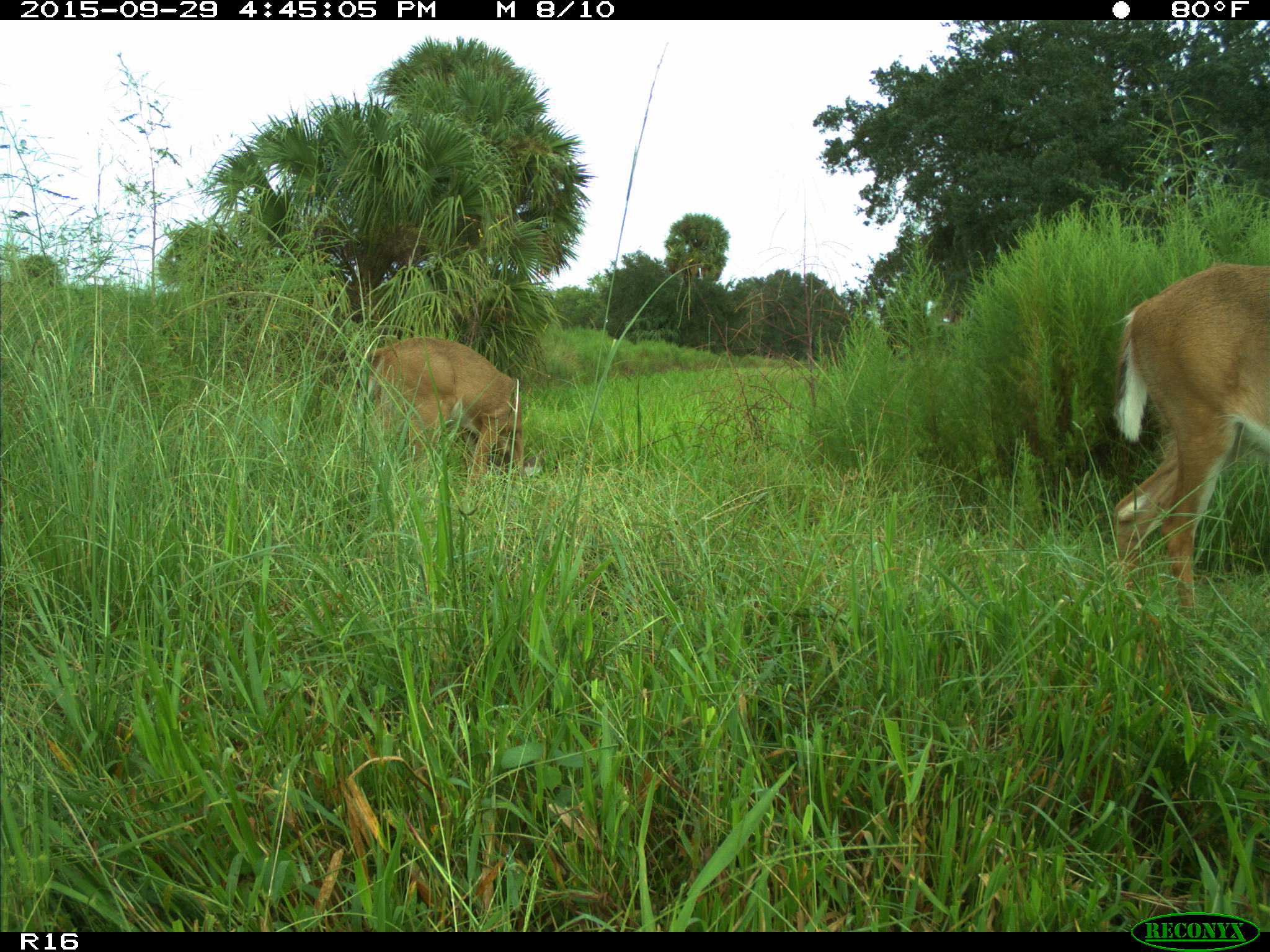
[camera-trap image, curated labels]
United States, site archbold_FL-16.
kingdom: Animalia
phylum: Chordata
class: Mammalia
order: Artiodactyla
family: Cervidae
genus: Odocoileus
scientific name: Odocoileus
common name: deer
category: unidentified deer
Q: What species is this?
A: Unidentified deer (deer) (Odocoileus).